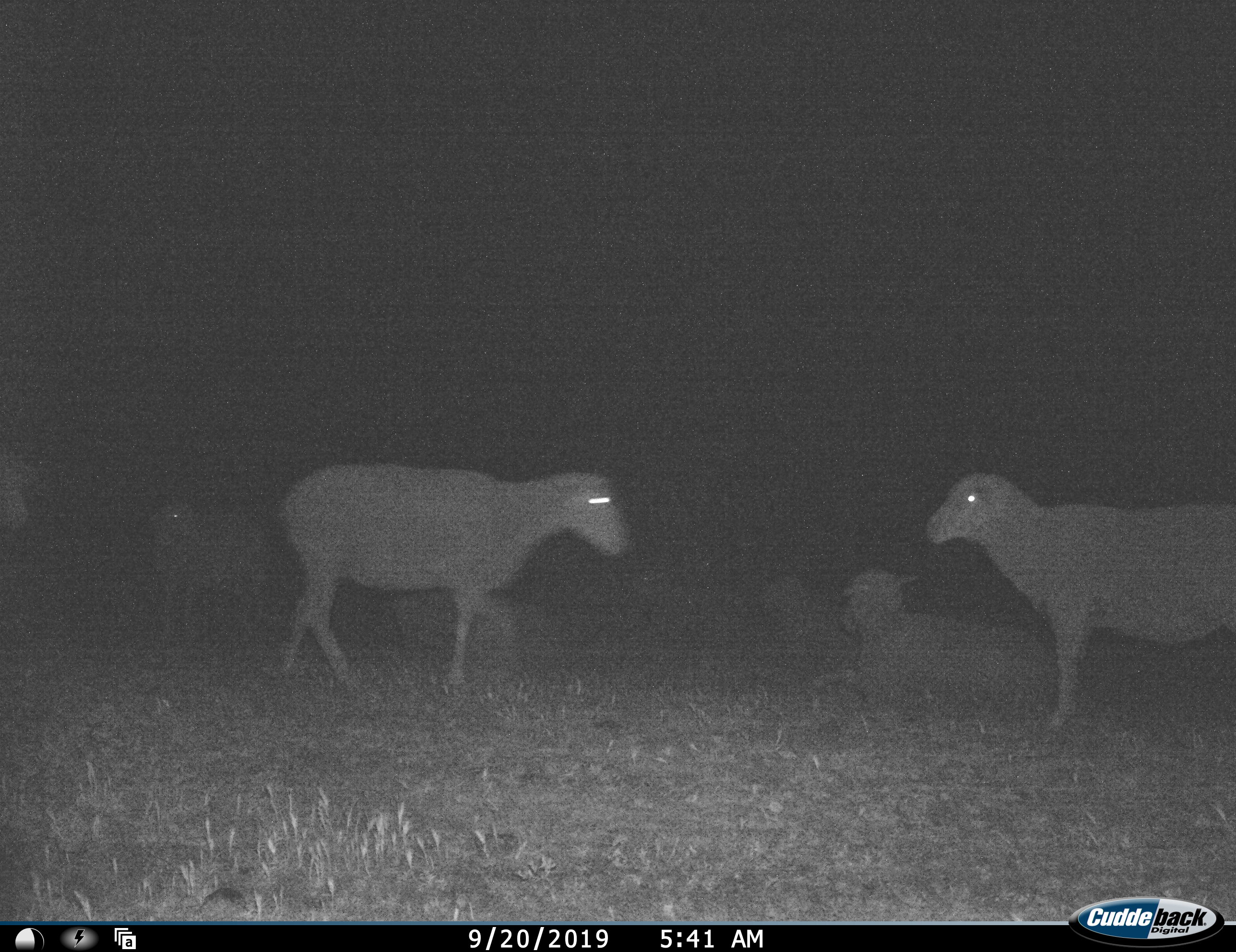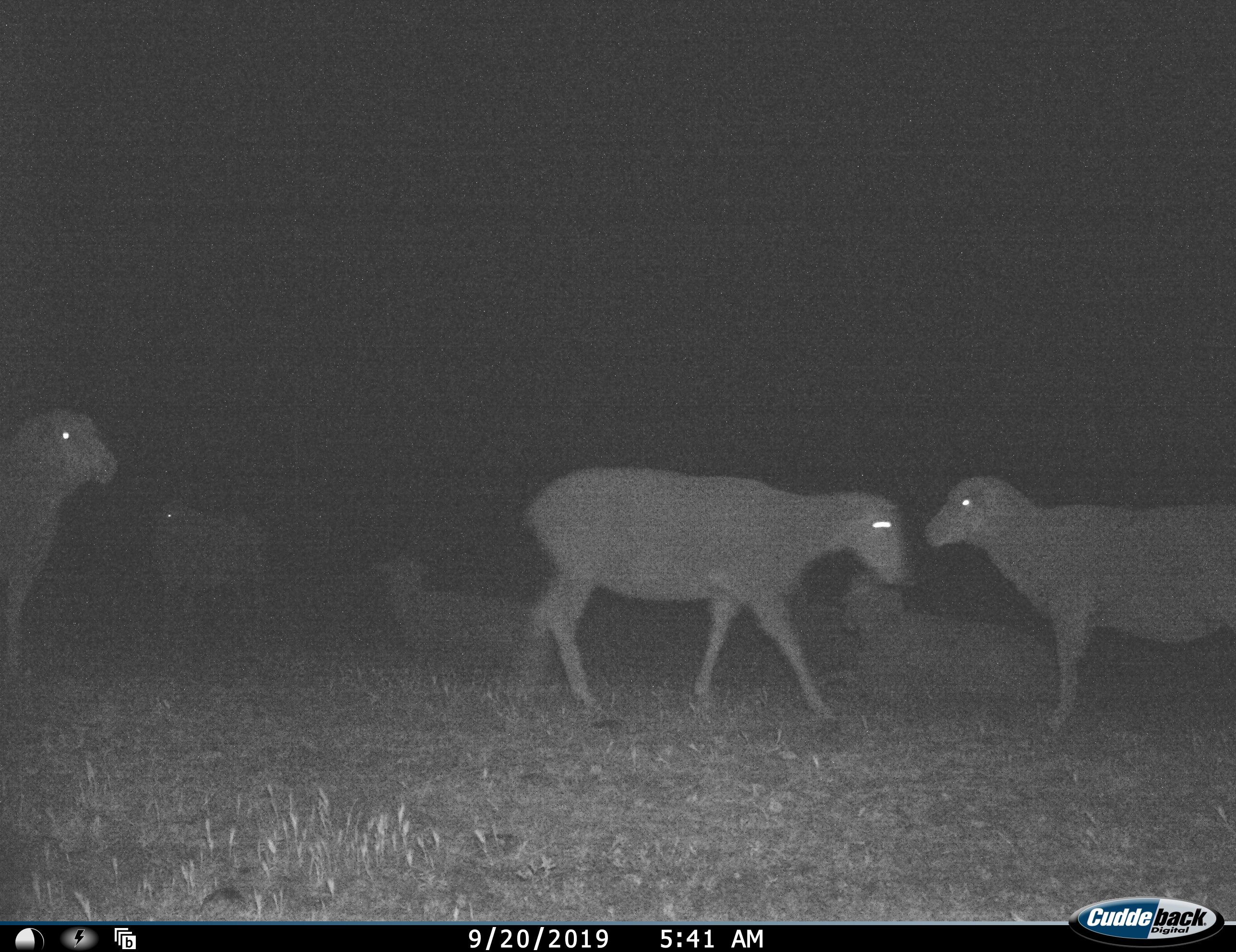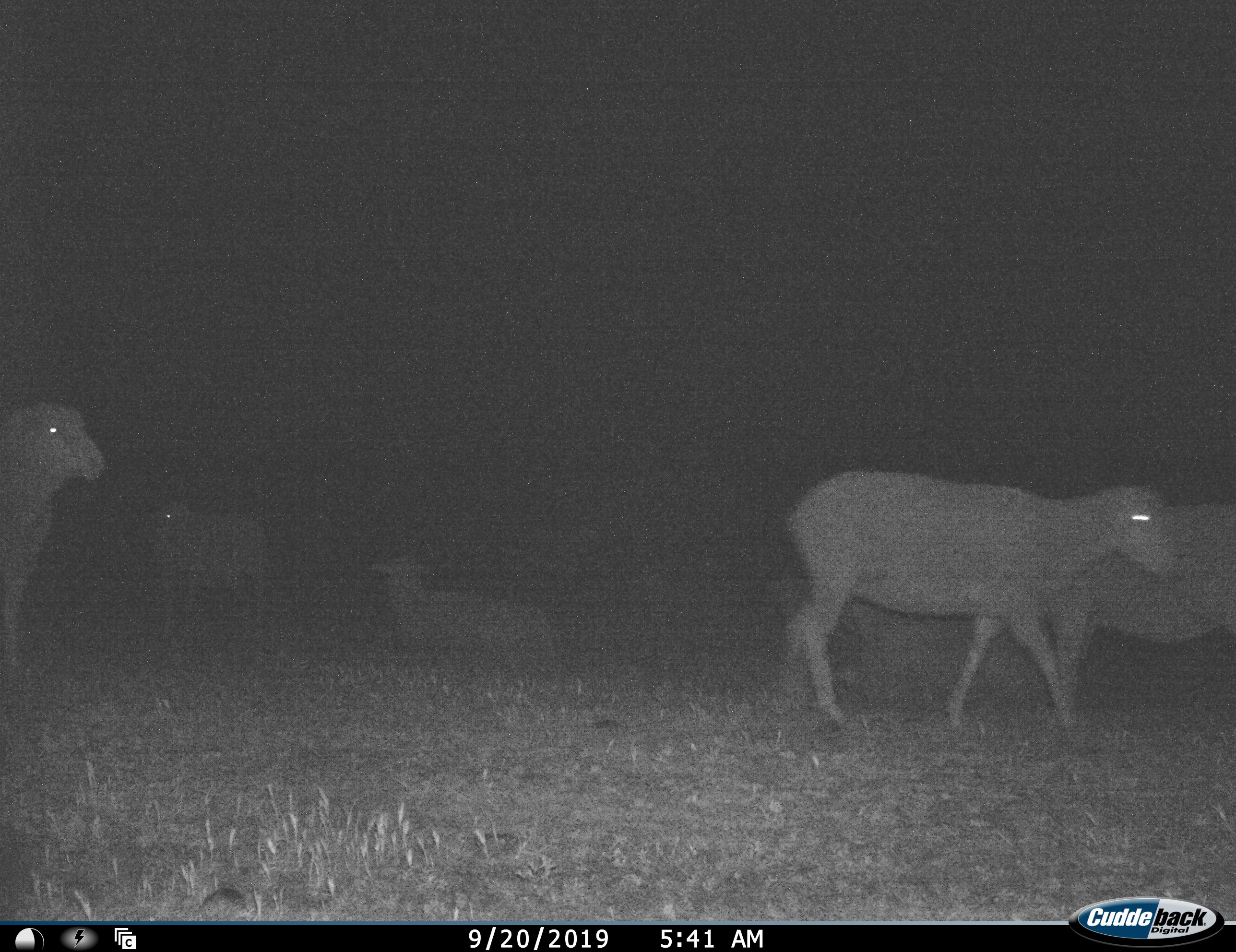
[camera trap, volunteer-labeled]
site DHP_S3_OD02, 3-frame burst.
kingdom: Animalia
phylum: Chordata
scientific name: Vertebrata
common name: domestic animal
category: domesticanimal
Domesticanimal (domestic animal) (Vertebrata), count 7. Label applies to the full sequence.